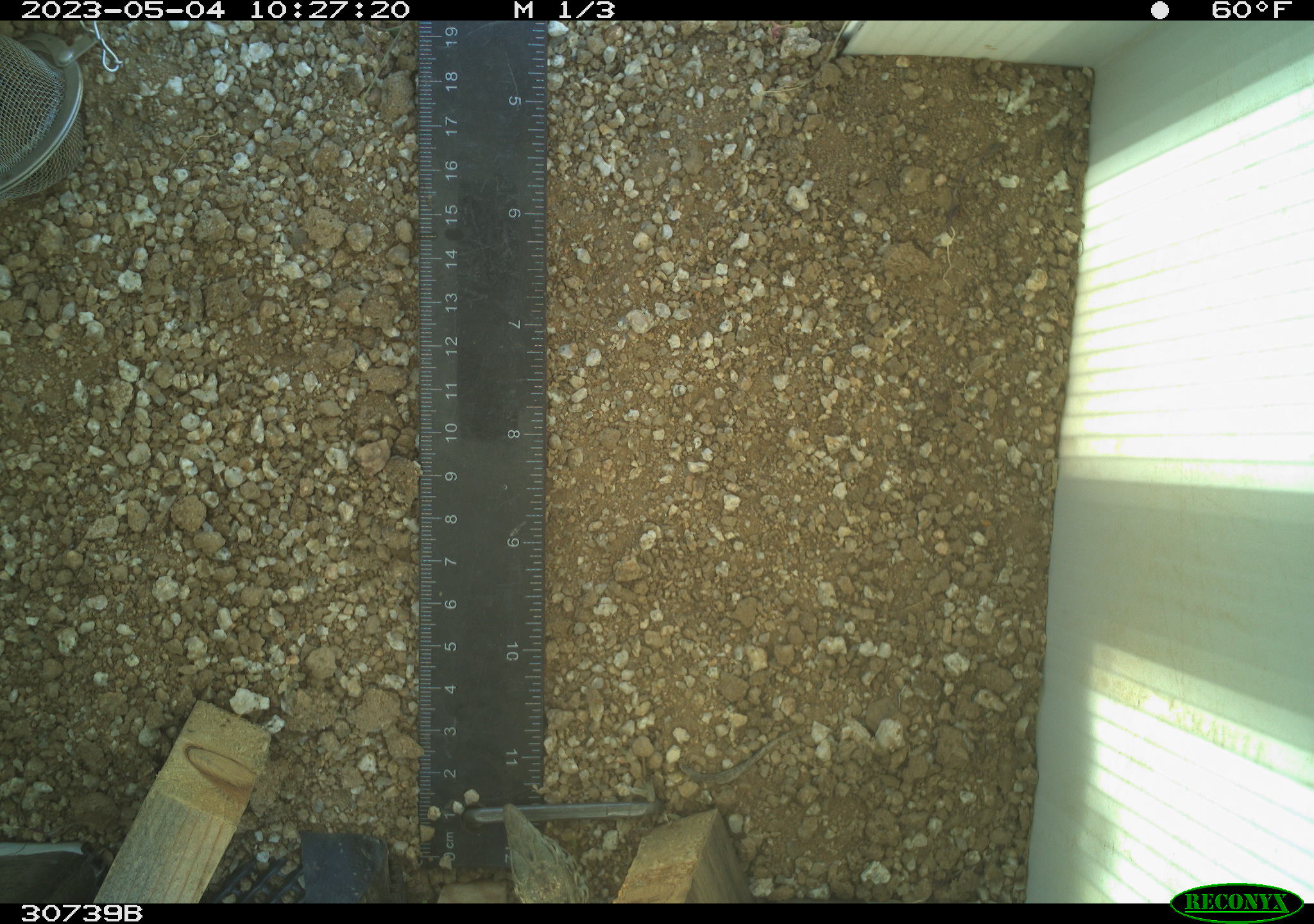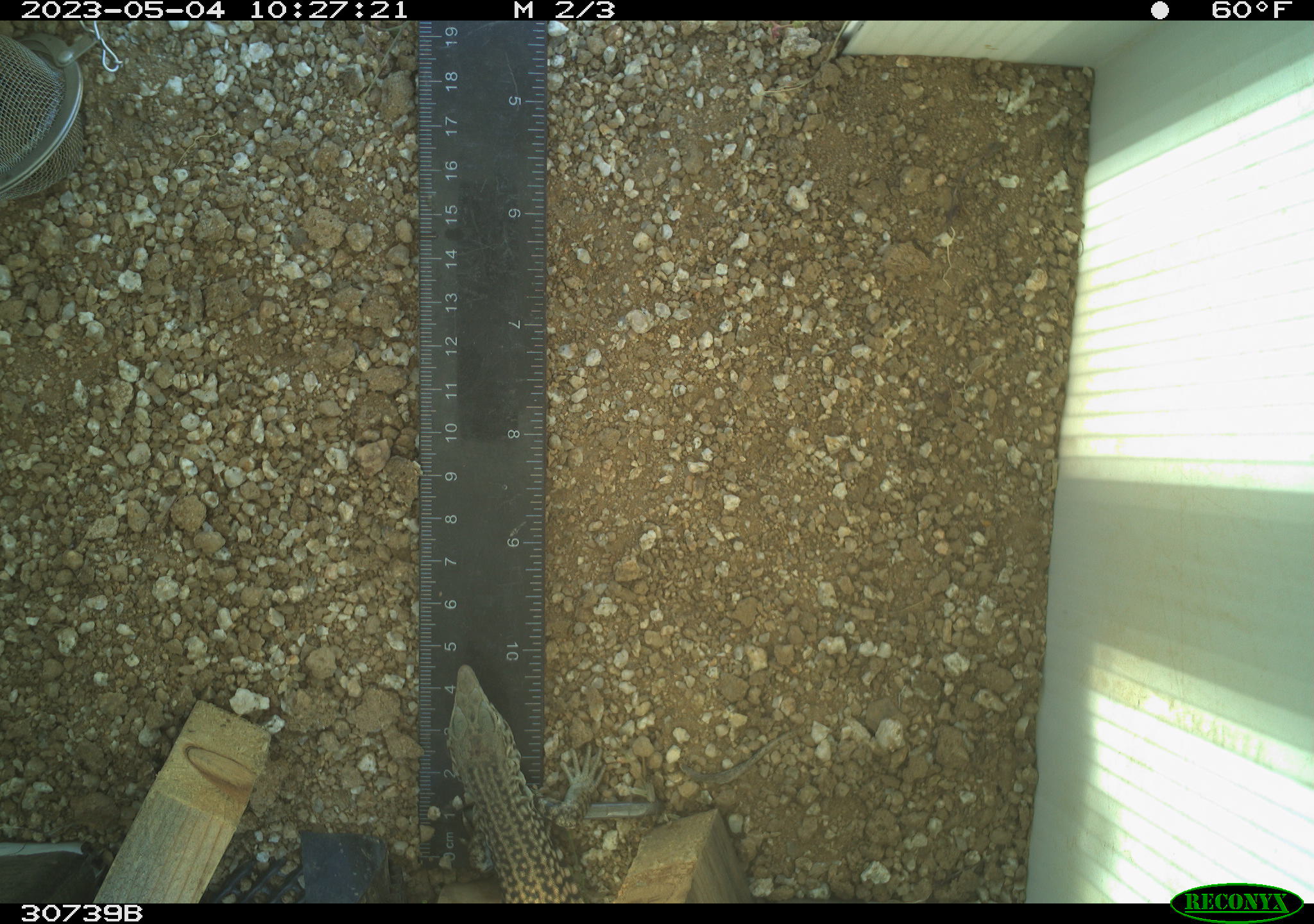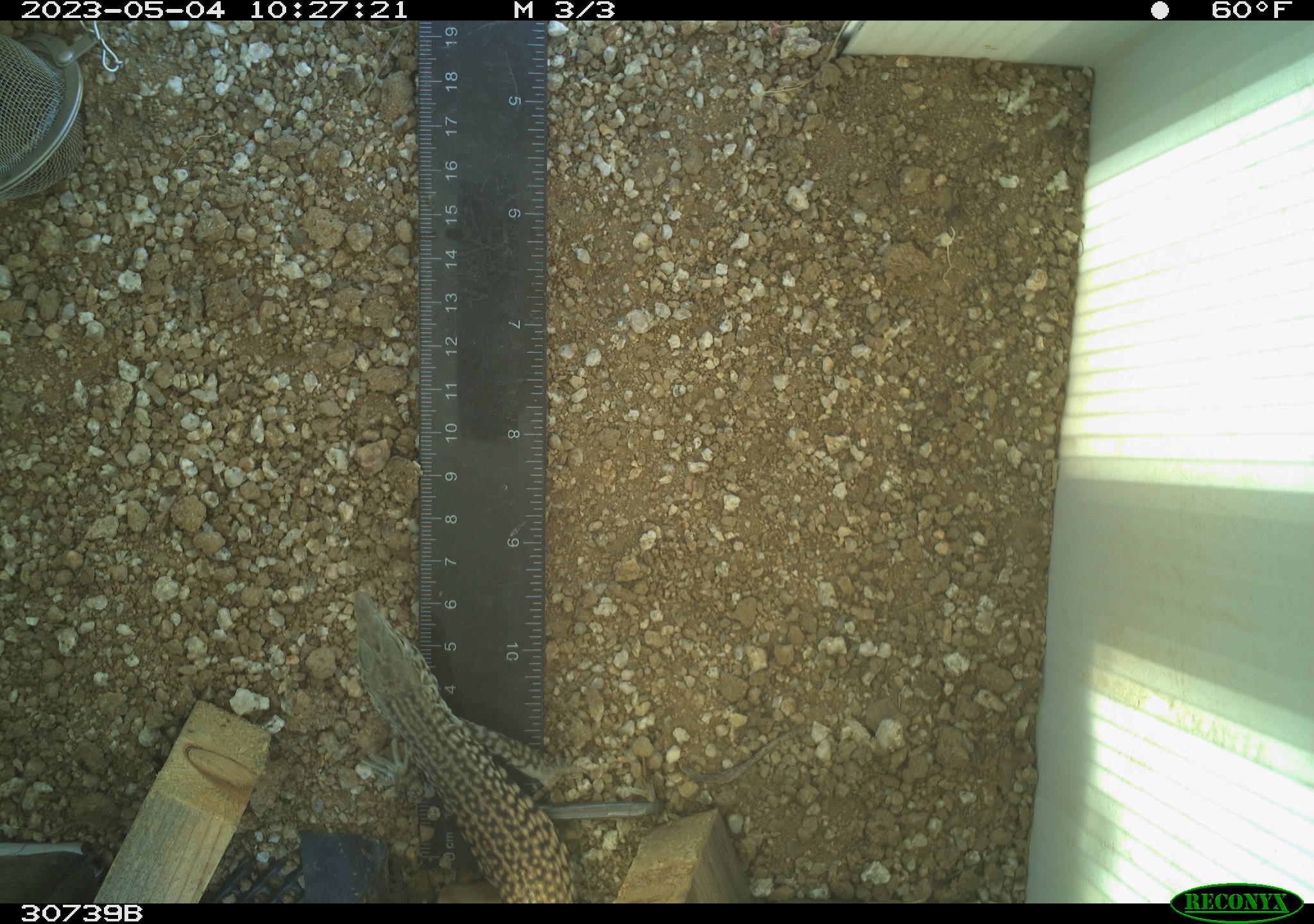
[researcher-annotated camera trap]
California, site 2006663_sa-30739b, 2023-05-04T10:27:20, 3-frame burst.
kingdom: Animalia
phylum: Chordata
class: Reptilia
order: Squamata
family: Teiidae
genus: Aspidoscelis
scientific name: Aspidoscelis tigris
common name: western whiptail